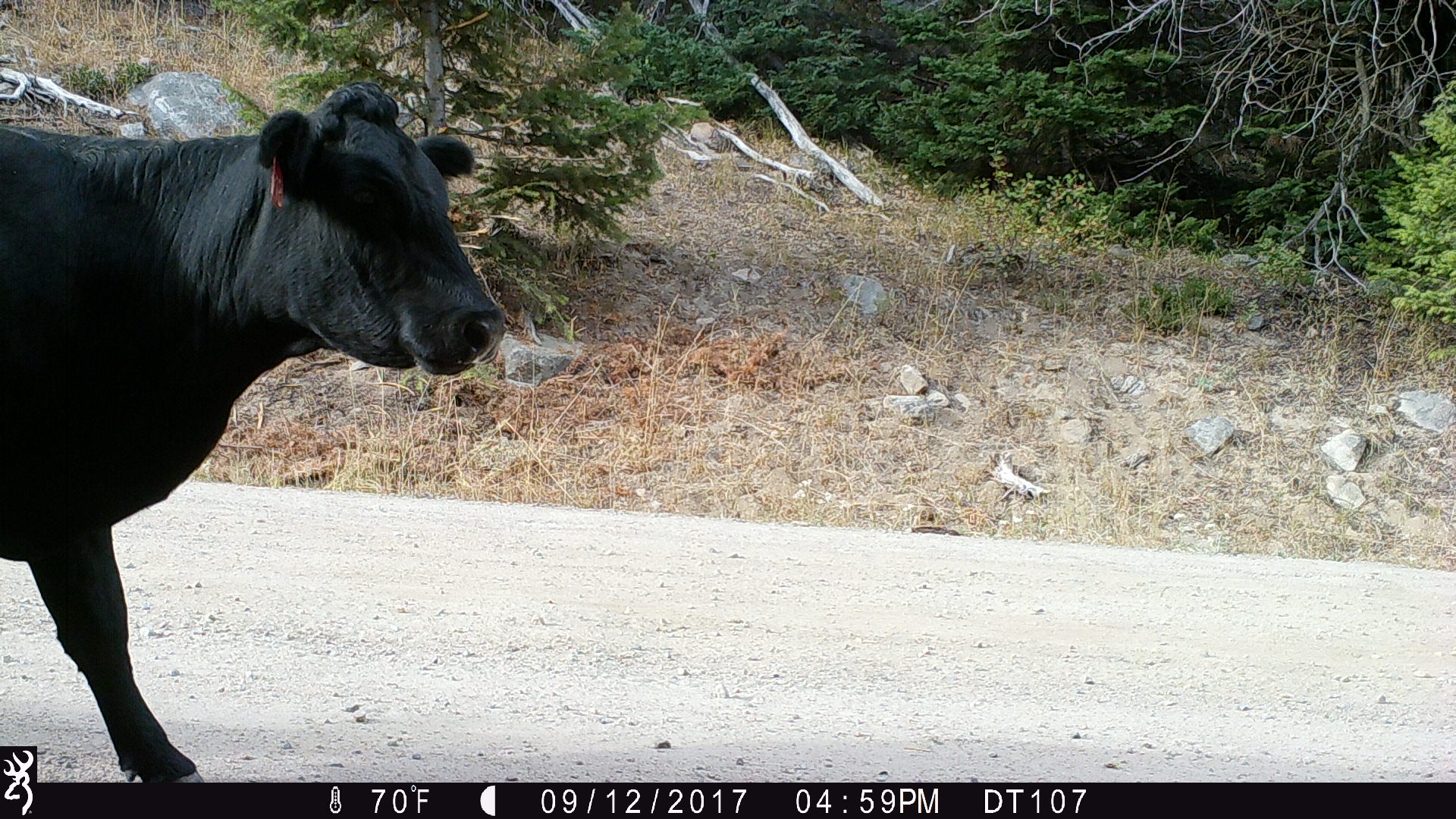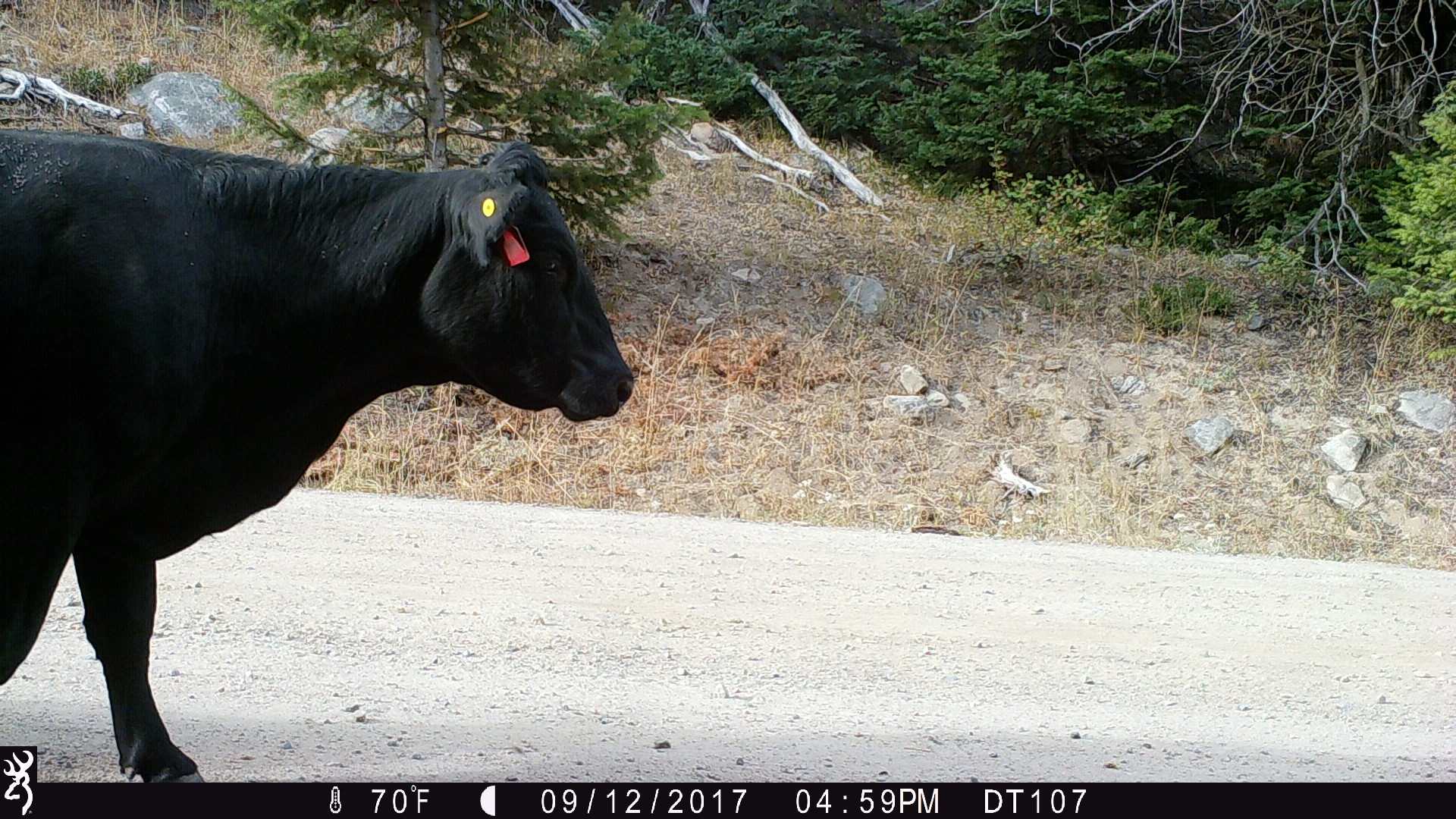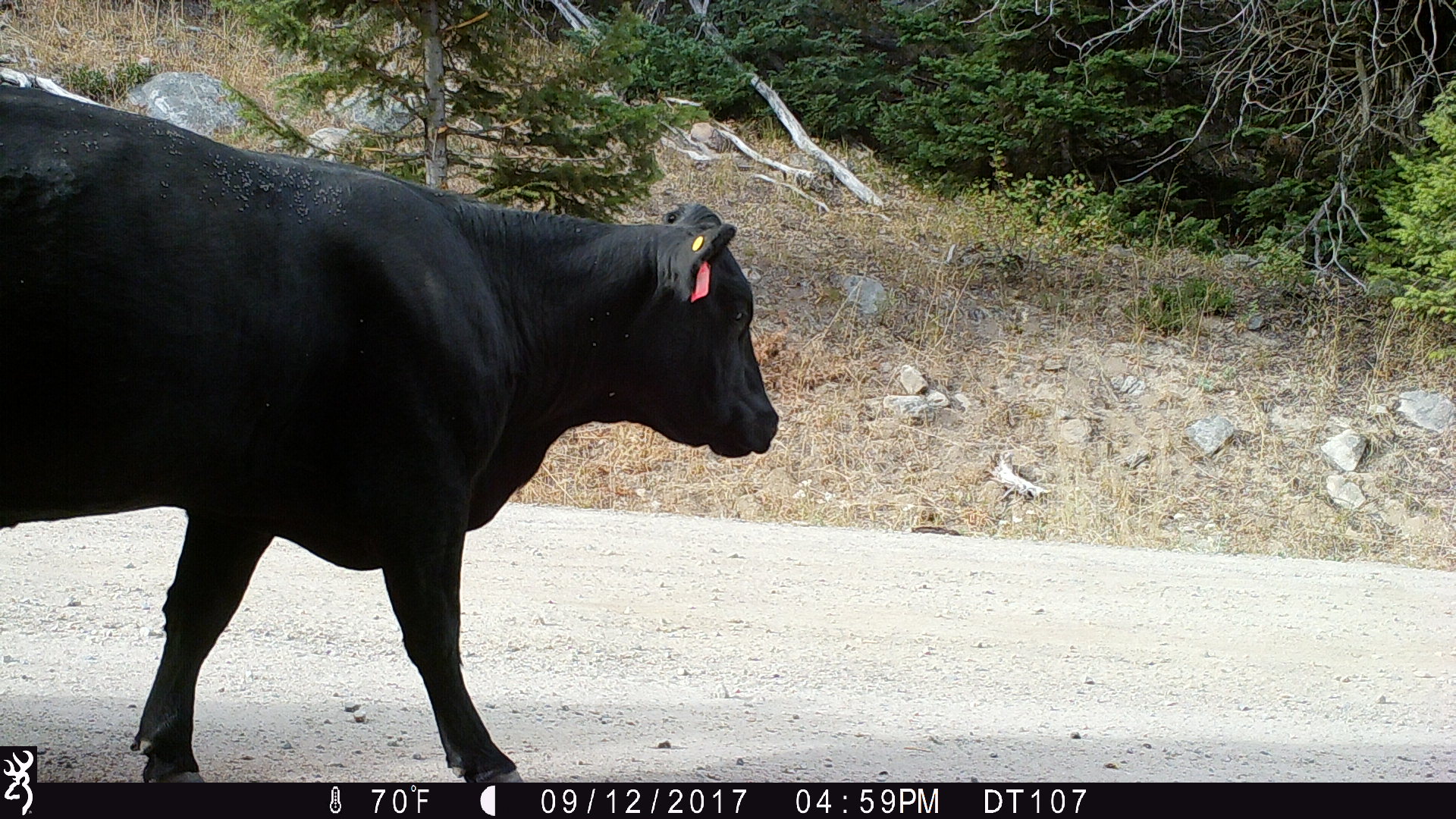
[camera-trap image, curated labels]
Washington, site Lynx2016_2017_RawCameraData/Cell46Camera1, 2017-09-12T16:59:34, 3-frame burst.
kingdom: Animalia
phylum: Chordata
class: Mammalia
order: Artiodactyla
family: Bovidae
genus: Bos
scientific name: Bos taurus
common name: domestic cattle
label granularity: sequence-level